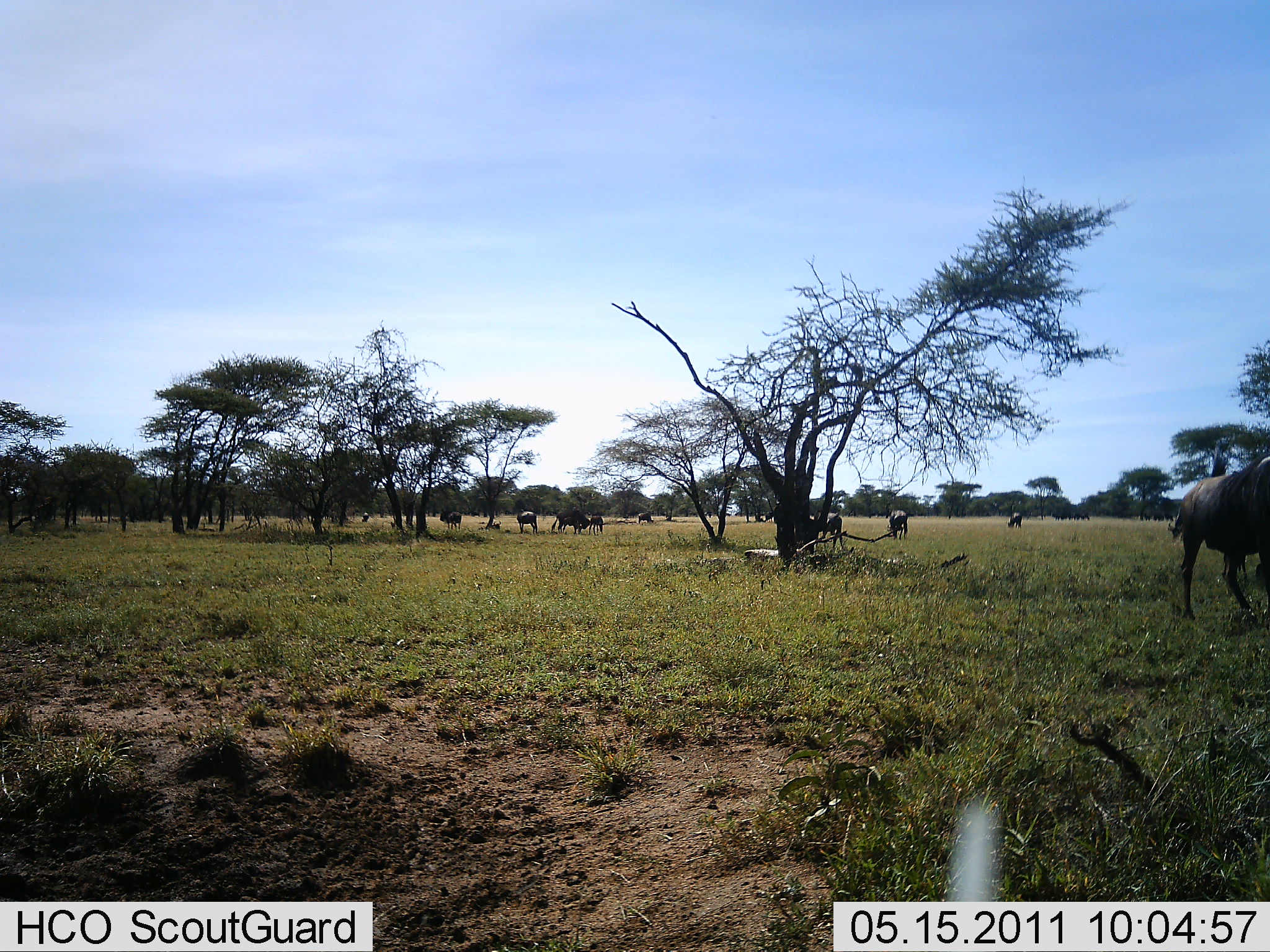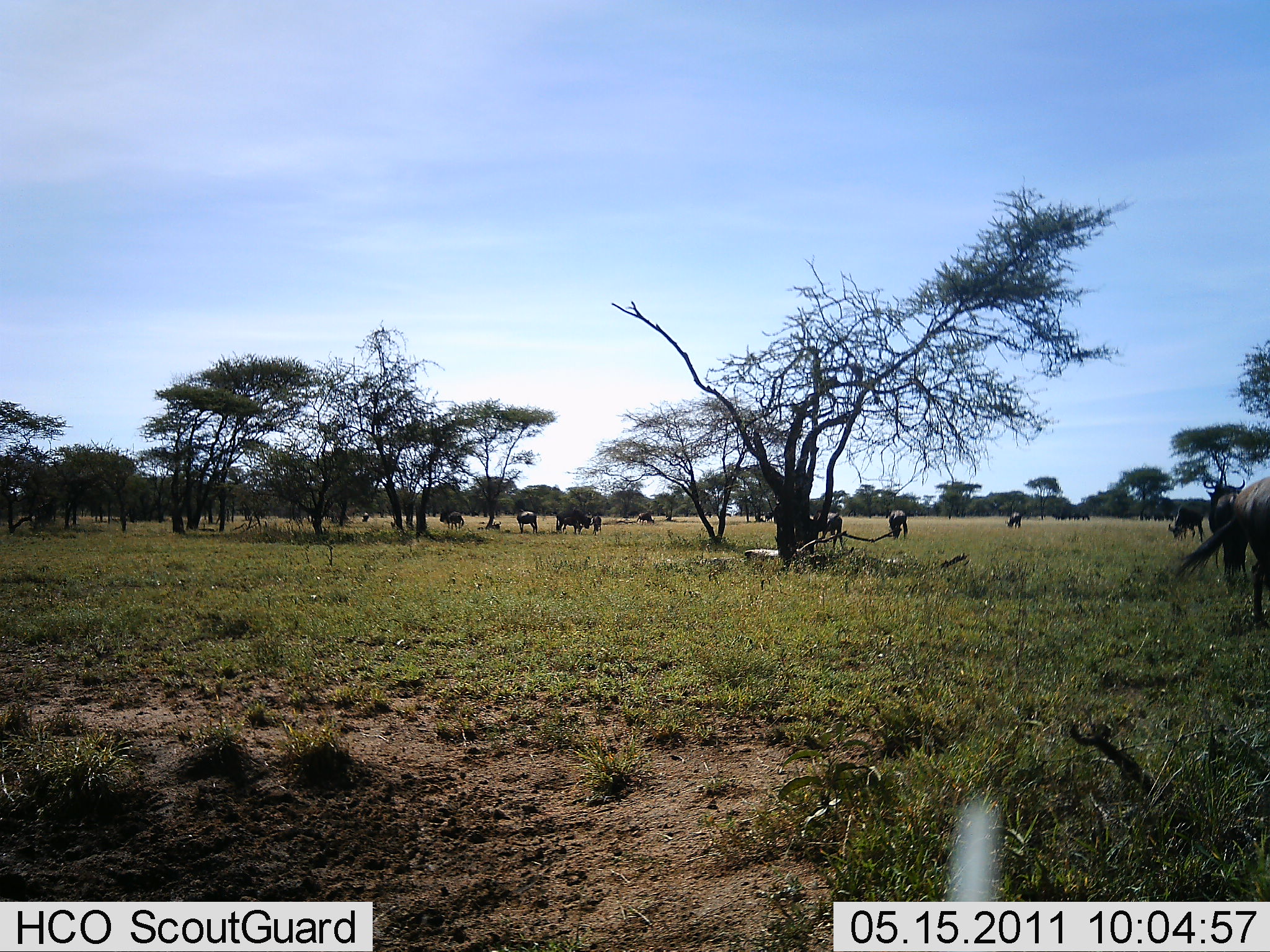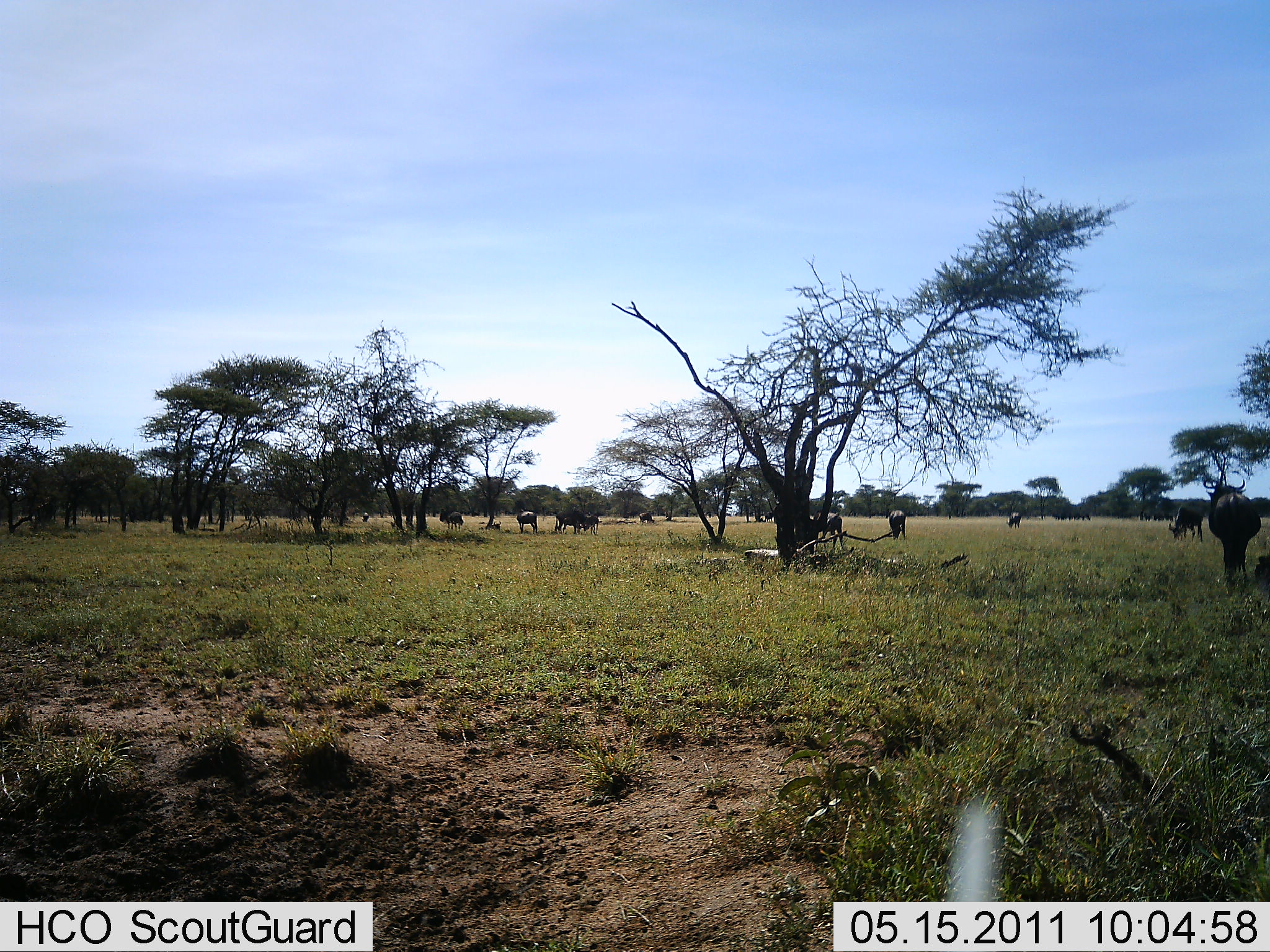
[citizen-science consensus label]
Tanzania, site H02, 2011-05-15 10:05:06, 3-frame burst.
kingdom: Animalia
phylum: Chordata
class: Mammalia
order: Artiodactyla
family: Bovidae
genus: Connochaetes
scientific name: Connochaetes taurinus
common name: blue wildebeest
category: wildebeest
Wildebeest (blue wildebeest) (Connochaetes taurinus), count 11-50. Behavior (volunteer vote fractions): standing 80%, resting 0%, moving 40%, interacting 0%. Young present (vote fraction): 7%. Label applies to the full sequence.